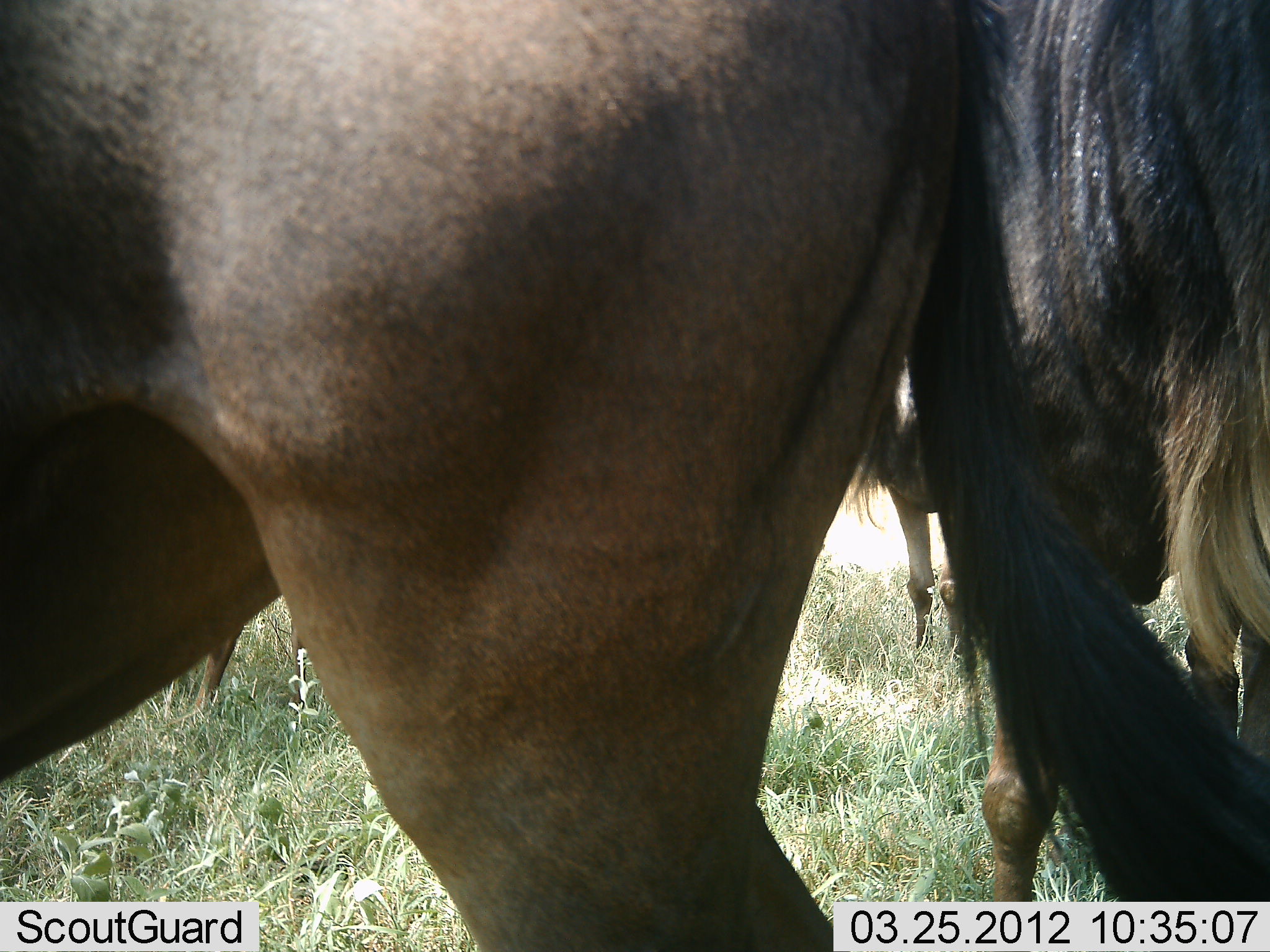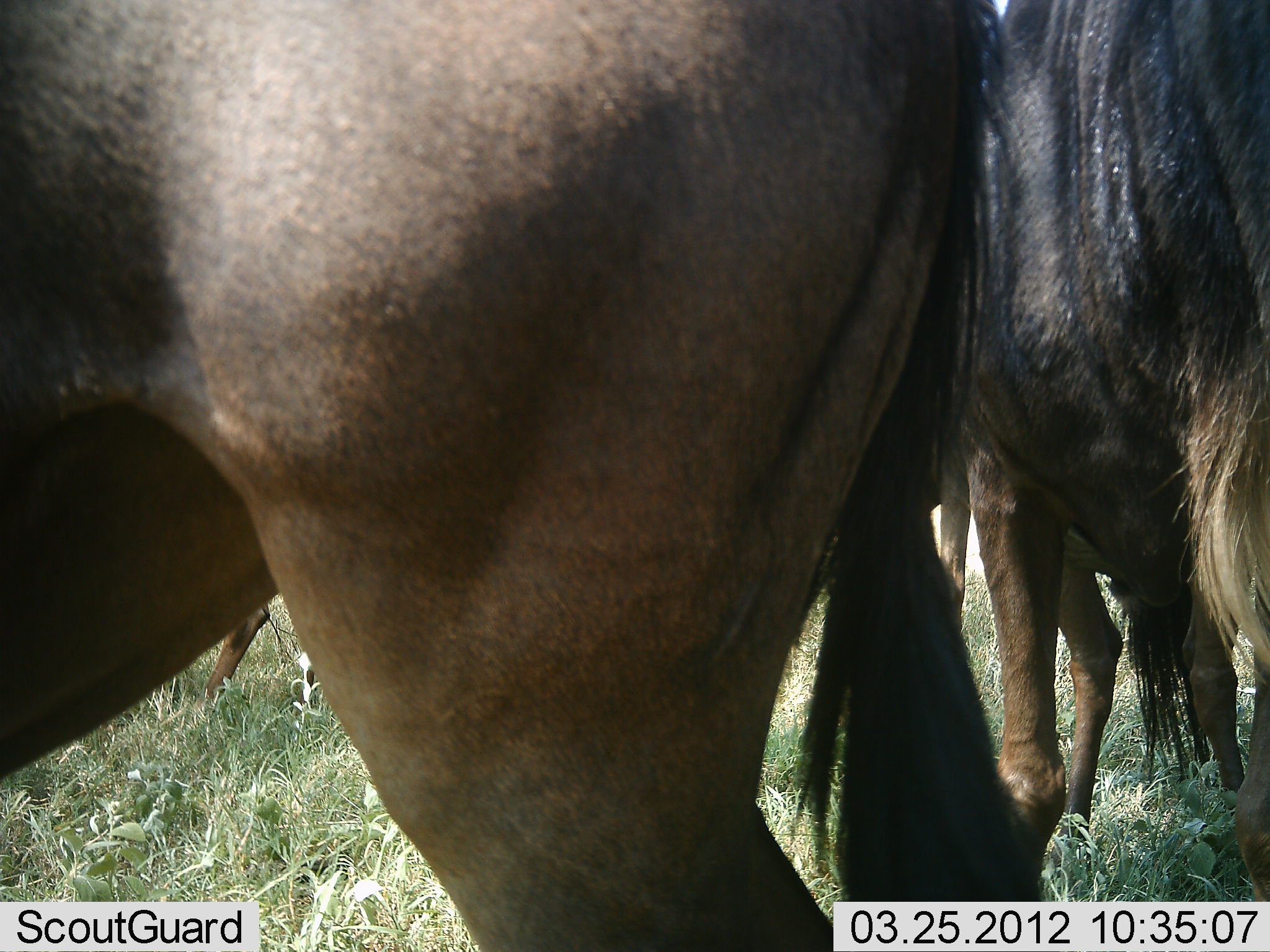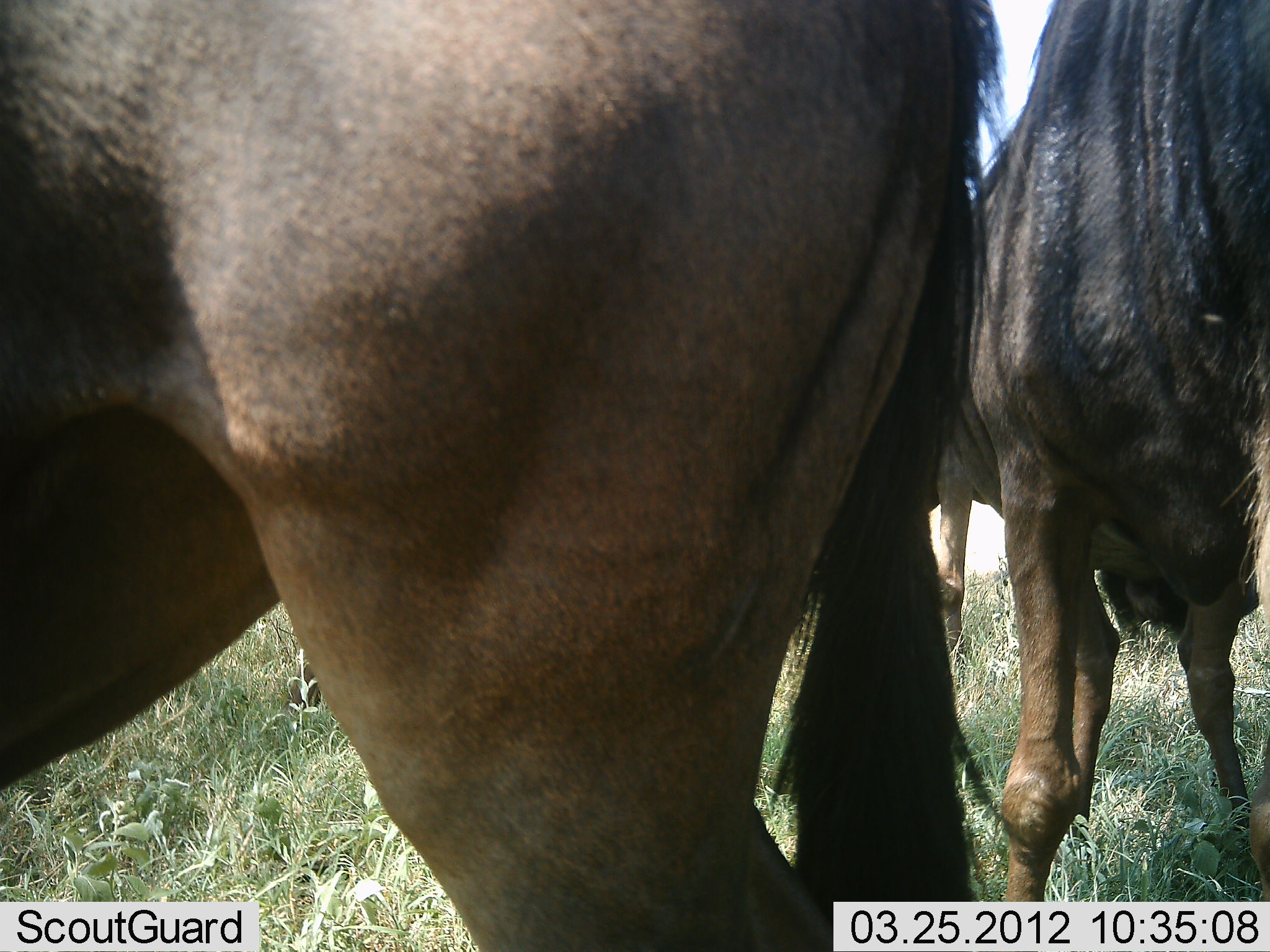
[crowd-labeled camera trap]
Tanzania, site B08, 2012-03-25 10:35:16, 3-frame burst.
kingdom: Animalia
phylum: Chordata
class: Mammalia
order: Artiodactyla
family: Bovidae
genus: Connochaetes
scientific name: Connochaetes taurinus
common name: blue wildebeest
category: wildebeest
Wildebeest (blue wildebeest) (Connochaetes taurinus), count 3. Behavior (volunteer vote fractions): standing 95%, resting 5%, moving 5%, interacting 5%. Young present (vote fraction): 0%. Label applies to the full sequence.